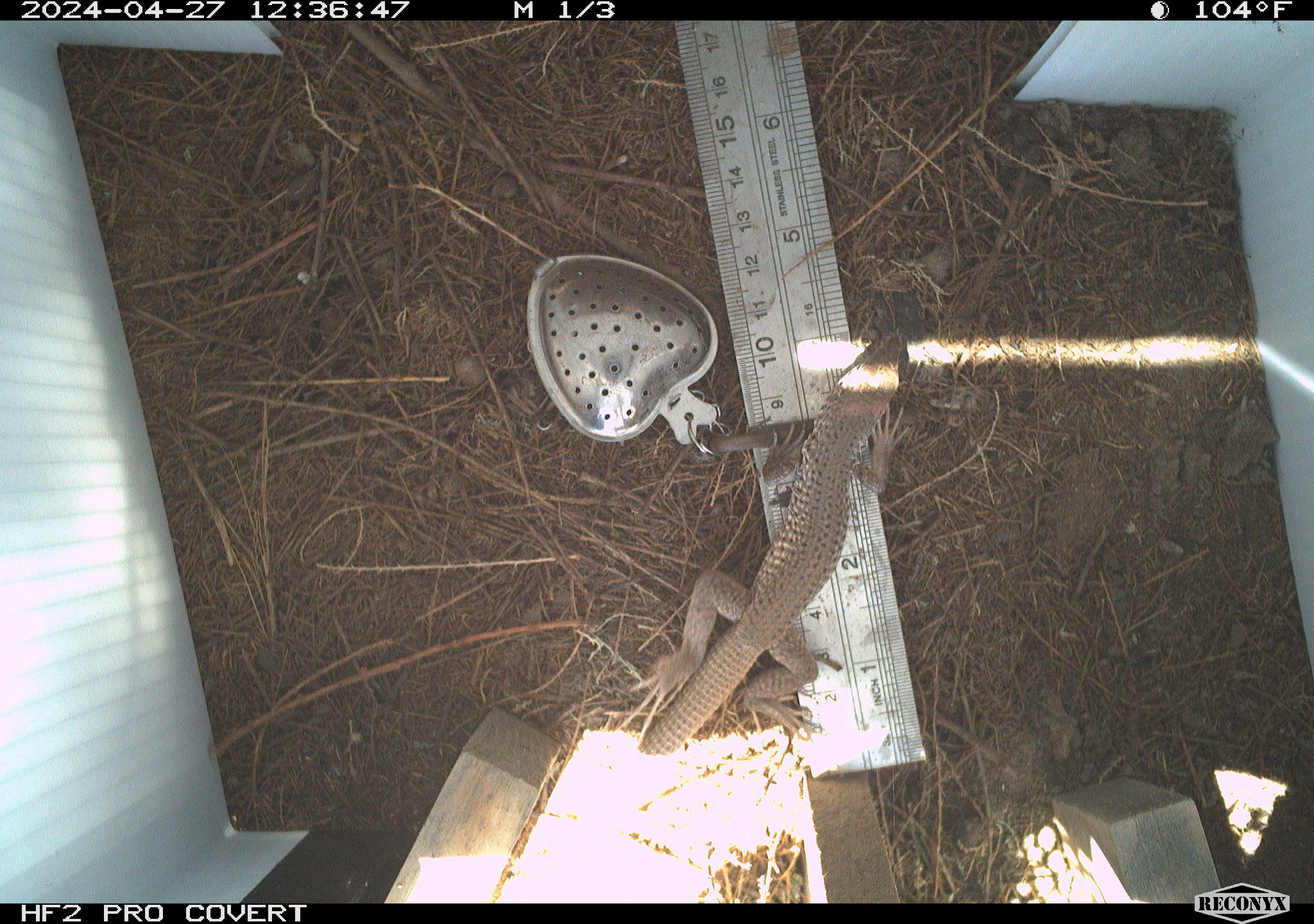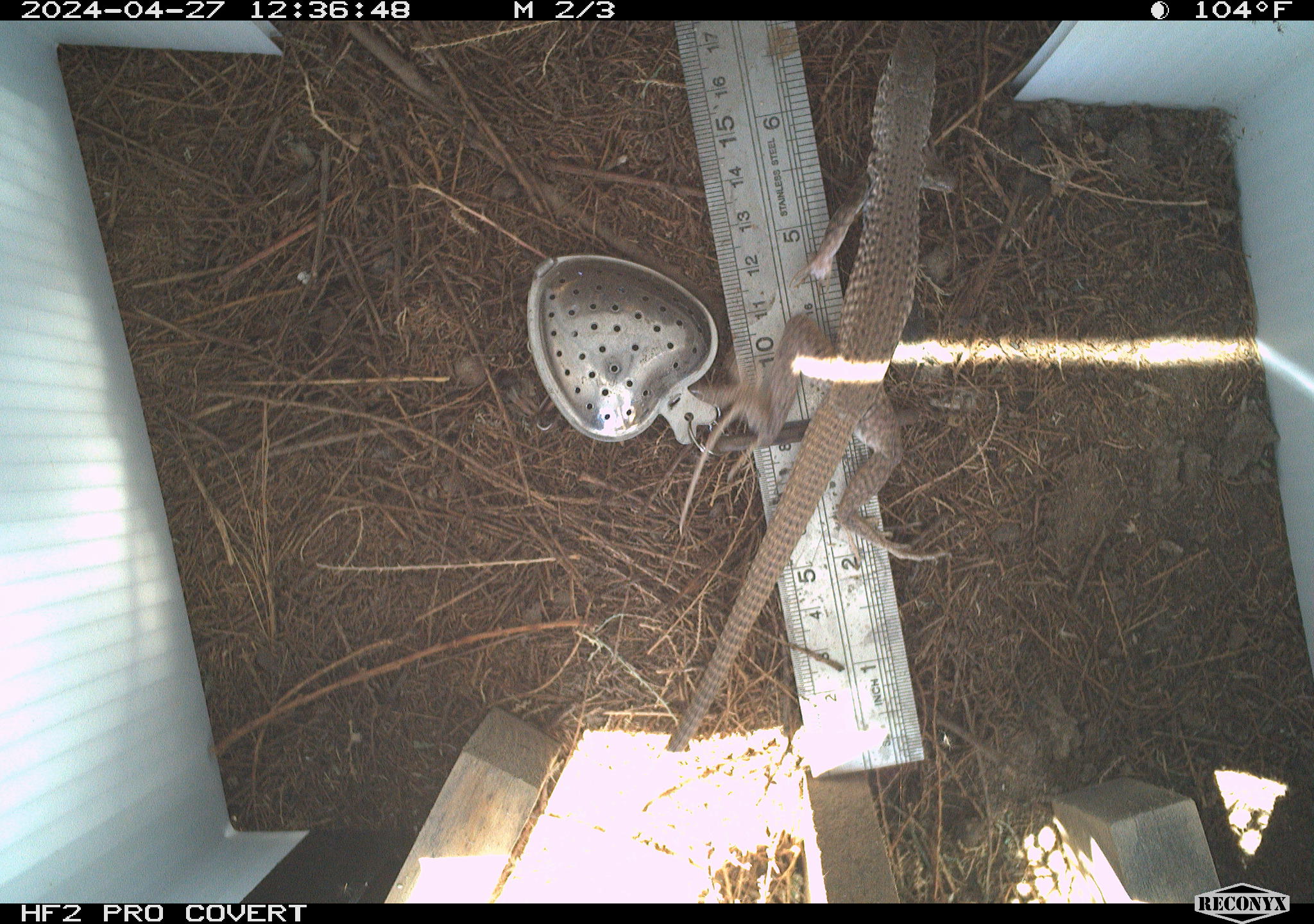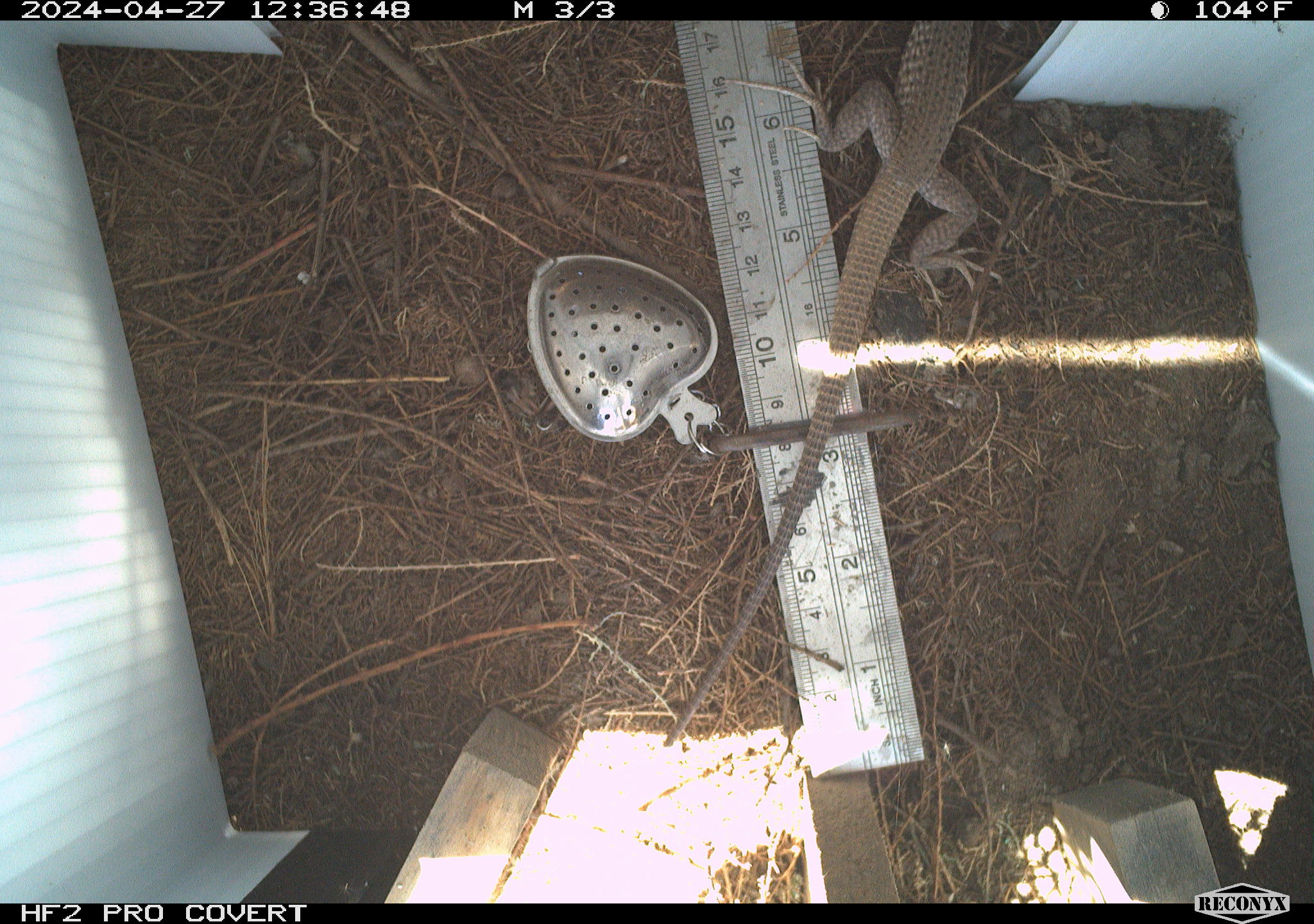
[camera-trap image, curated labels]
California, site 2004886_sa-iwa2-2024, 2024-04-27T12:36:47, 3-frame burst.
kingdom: Animalia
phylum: Chordata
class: Reptilia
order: Squamata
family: Teiidae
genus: Aspidoscelis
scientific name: Aspidoscelis tigris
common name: western whiptail